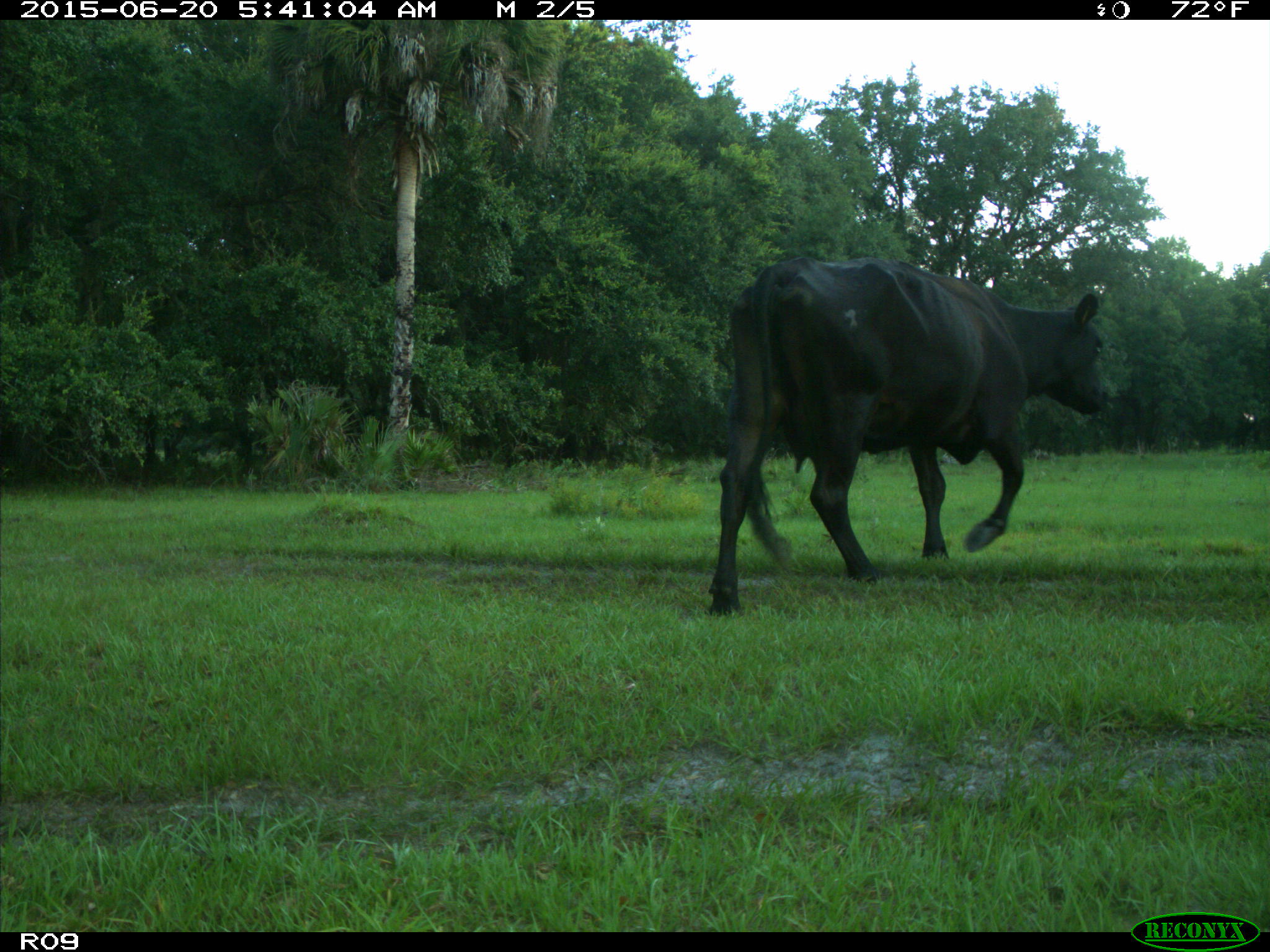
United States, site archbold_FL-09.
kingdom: Animalia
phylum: Chordata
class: Mammalia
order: Artiodactyla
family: Bovidae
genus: Bos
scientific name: Bos taurus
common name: domestic cow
Bos taurus (domestic cow).